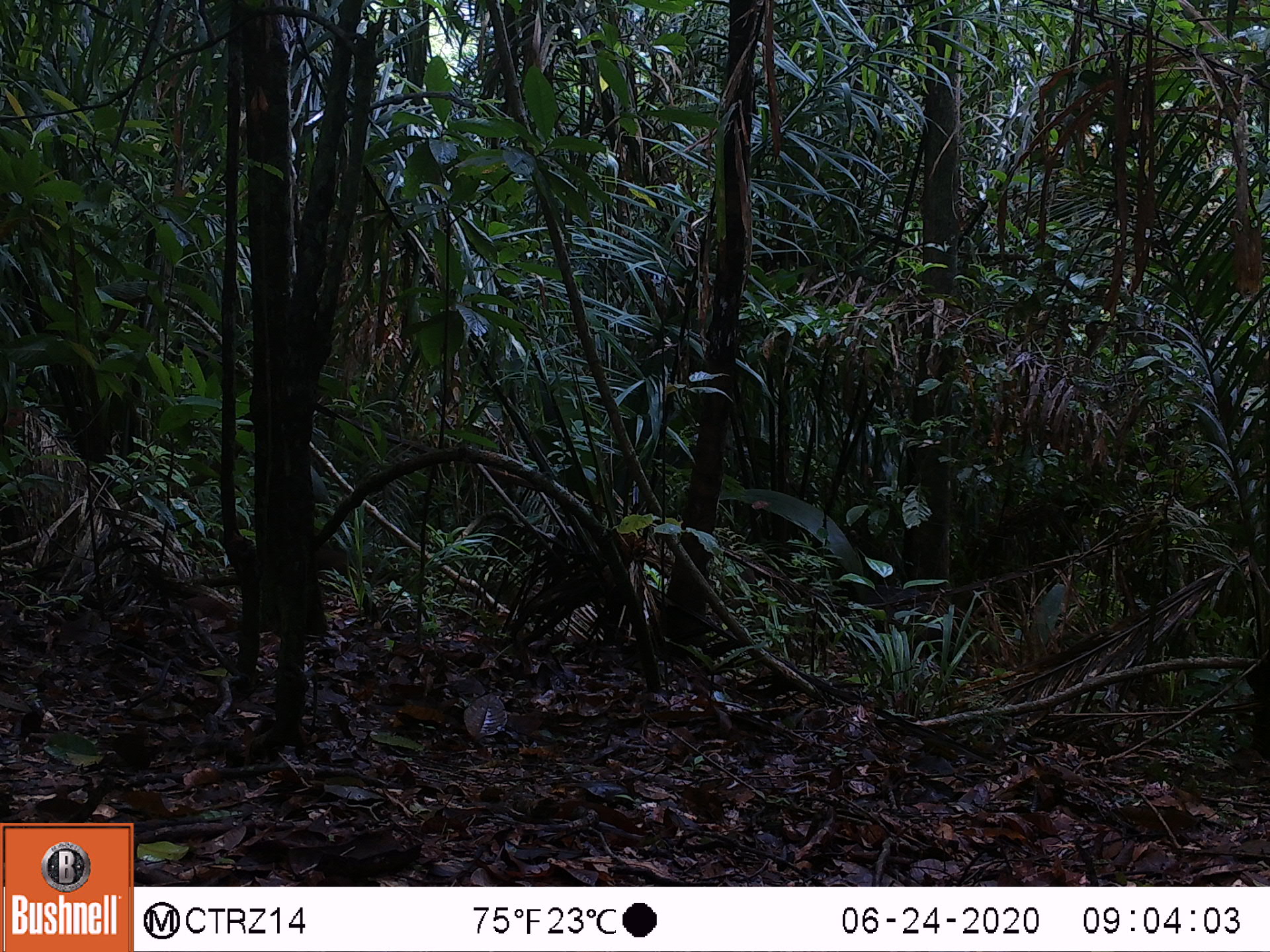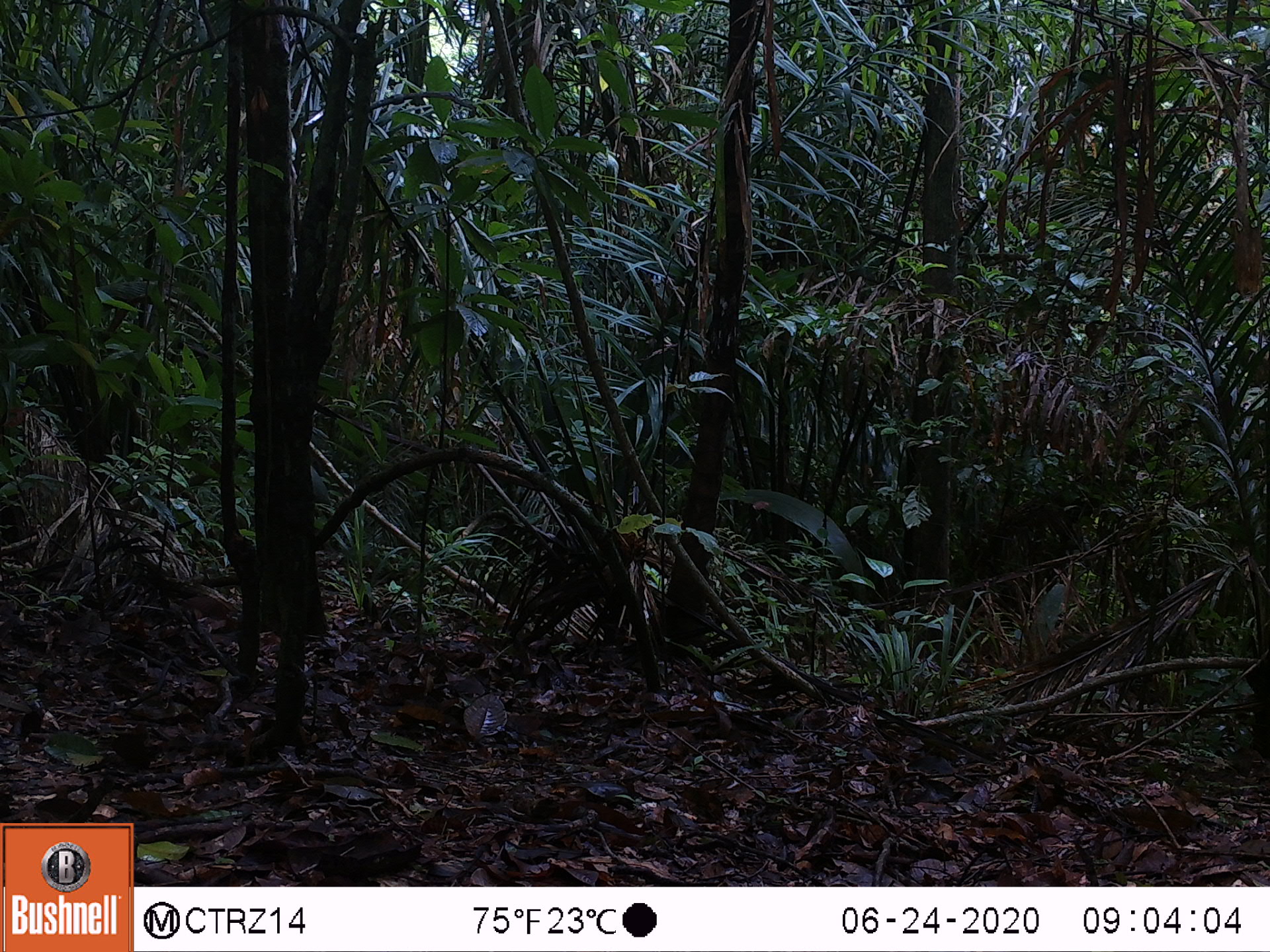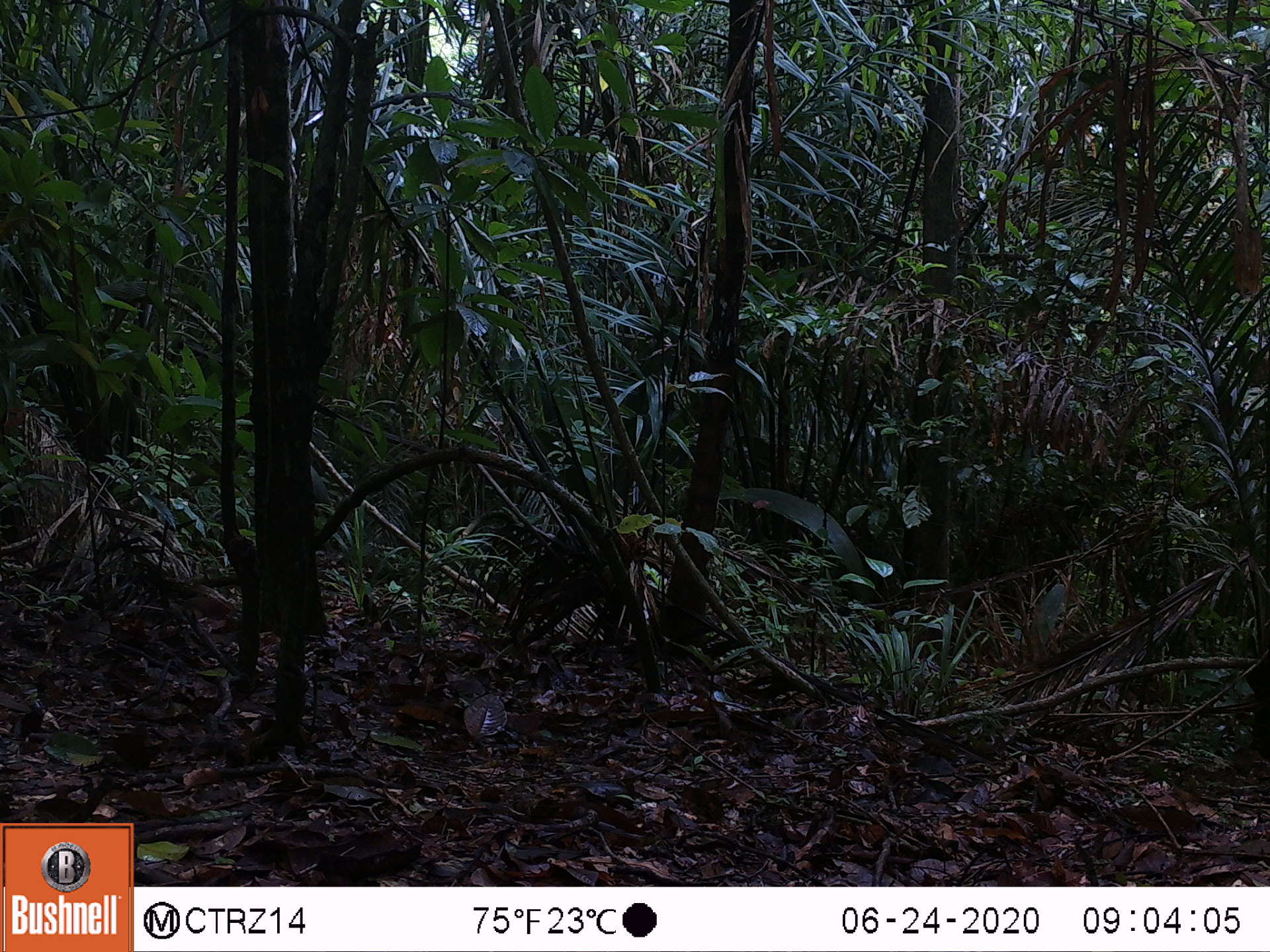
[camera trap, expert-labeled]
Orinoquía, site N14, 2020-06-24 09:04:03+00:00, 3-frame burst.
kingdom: Animalia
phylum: Chordata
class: Mammalia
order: Artiodactyla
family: Tayassuidae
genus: Pecari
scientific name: Pecari tajacu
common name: collared peccary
Collared peccary (Pecari tajacu).